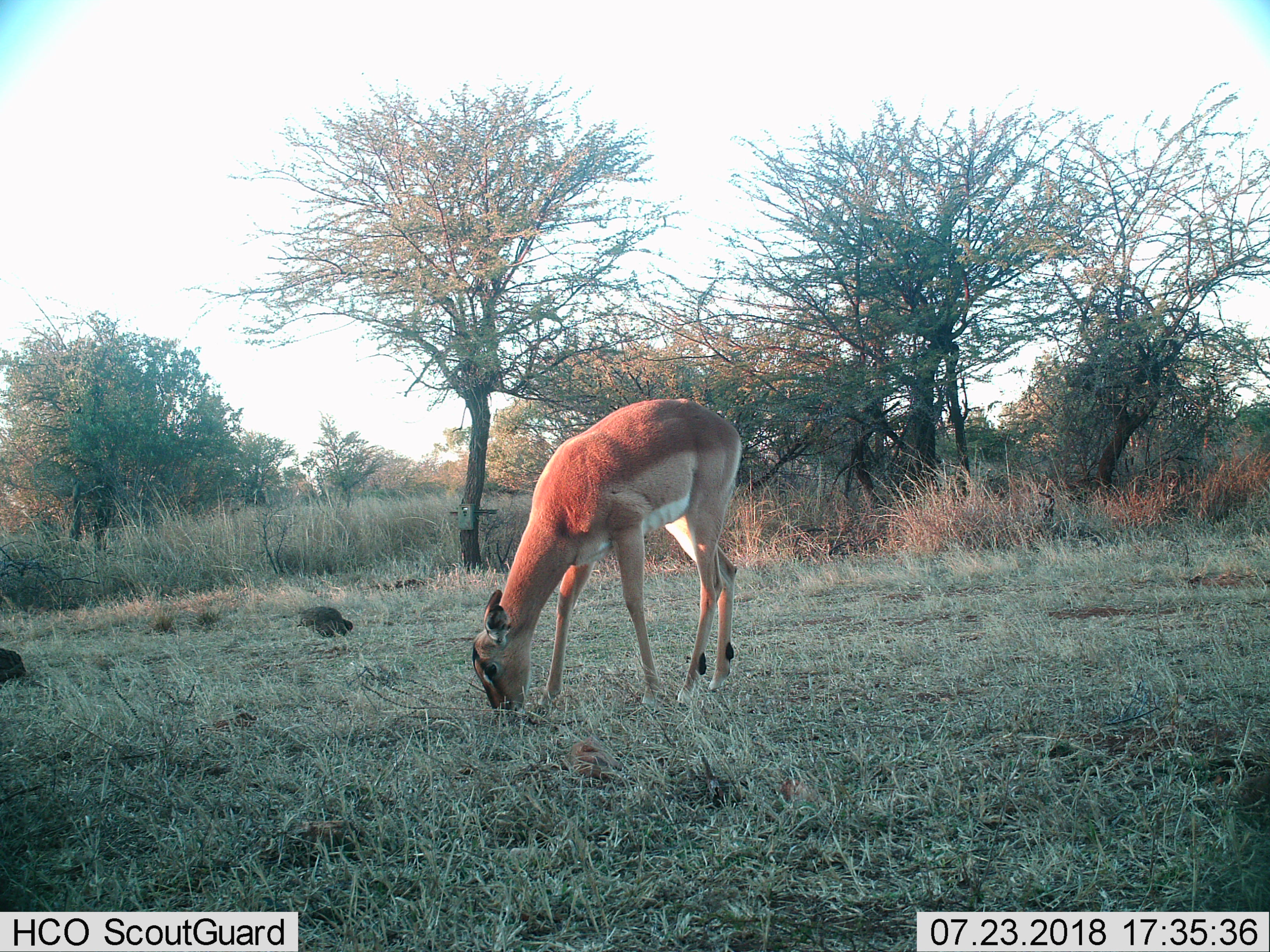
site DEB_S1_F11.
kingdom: Animalia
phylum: Chordata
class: Mammalia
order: Artiodactyla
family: Bovidae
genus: Aepyceros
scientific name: Aepyceros melampus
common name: impala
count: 1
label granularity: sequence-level